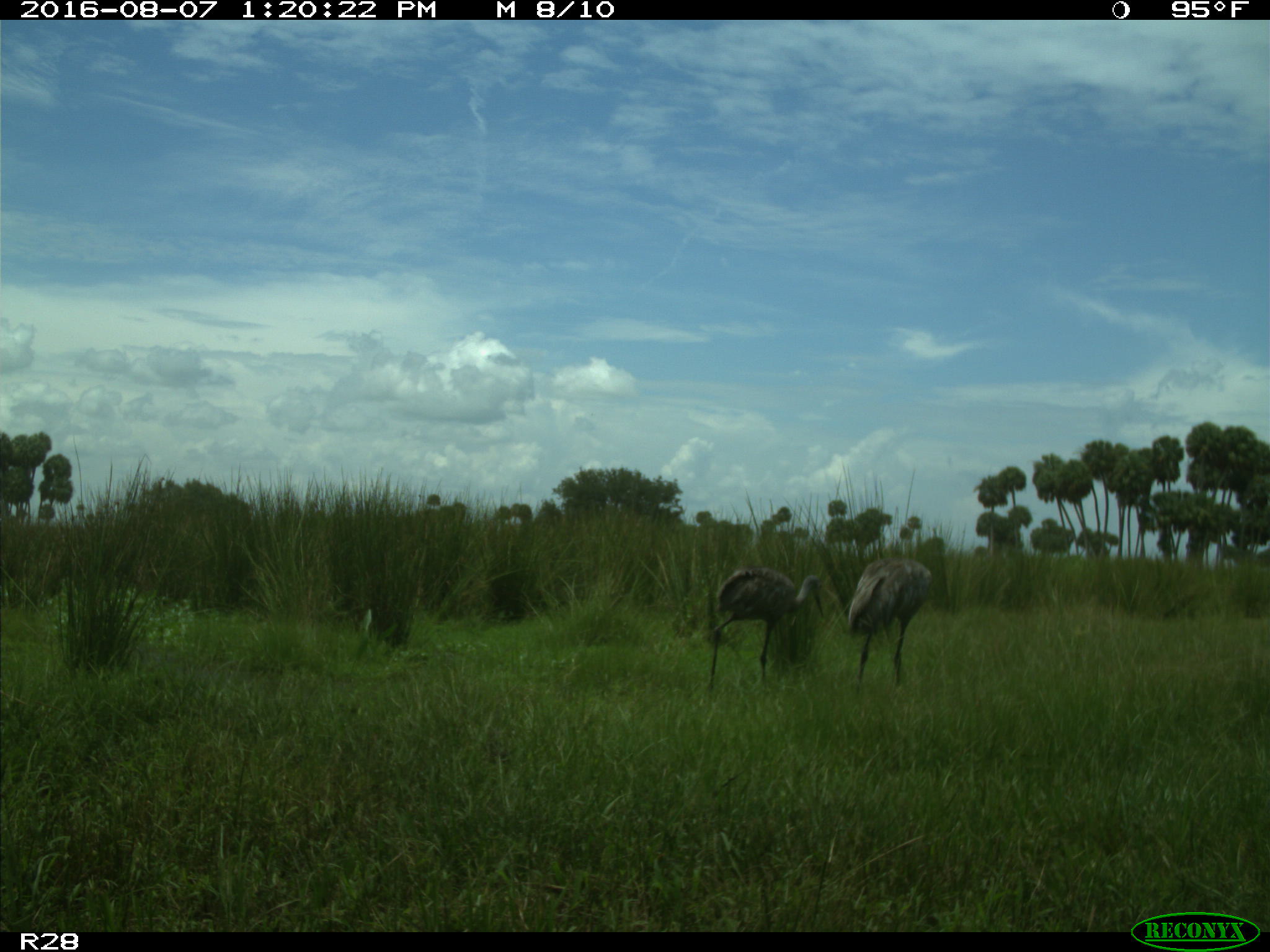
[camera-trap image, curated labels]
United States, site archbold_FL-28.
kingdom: Animalia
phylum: Chordata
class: Aves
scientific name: Aves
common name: birds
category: unidentified bird